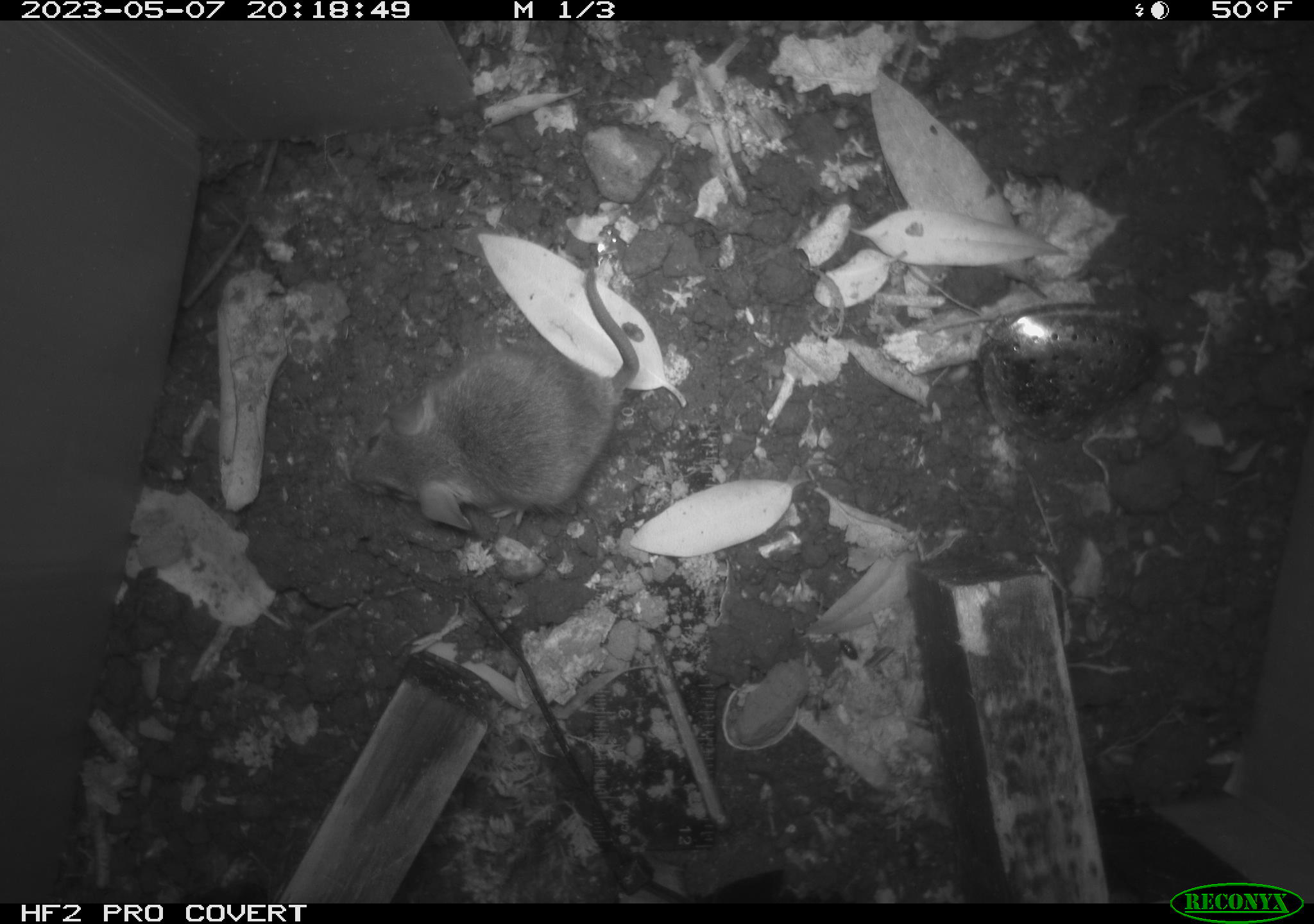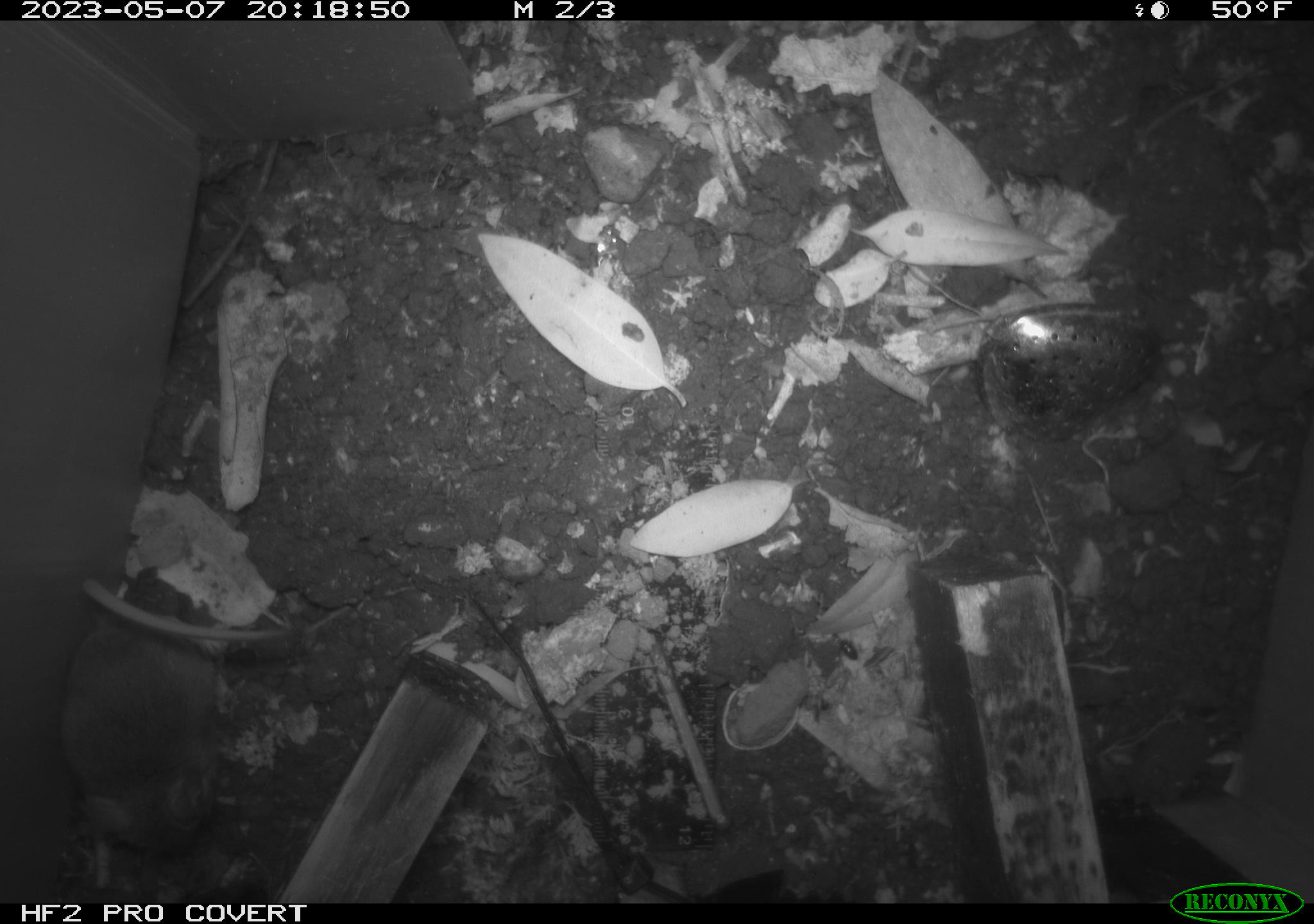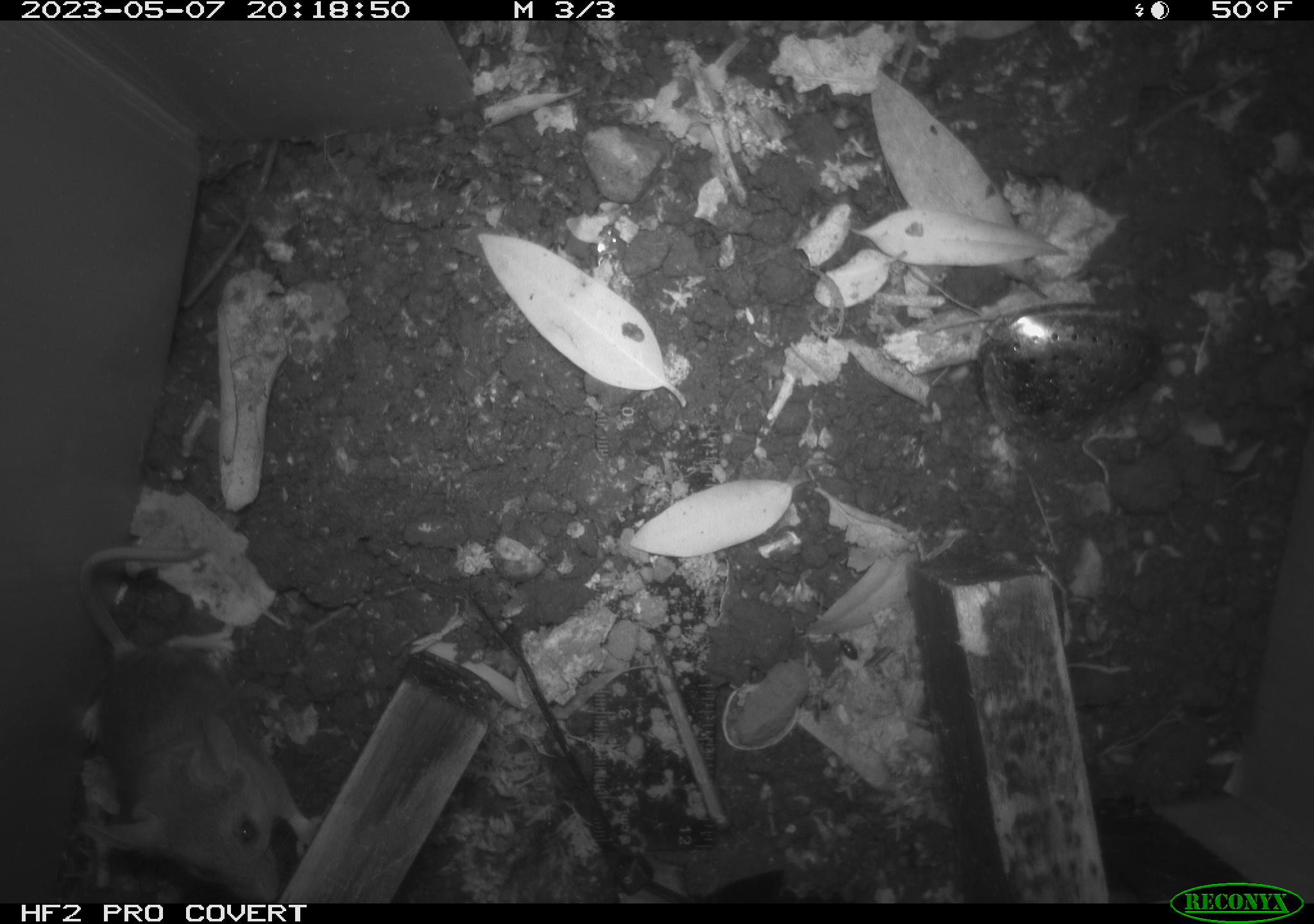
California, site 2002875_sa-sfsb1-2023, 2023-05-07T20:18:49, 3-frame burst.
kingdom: Animalia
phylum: Chordata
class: Mammalia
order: Rodentia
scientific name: Rodentia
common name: mouse species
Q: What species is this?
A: Mouse species (Rodentia).